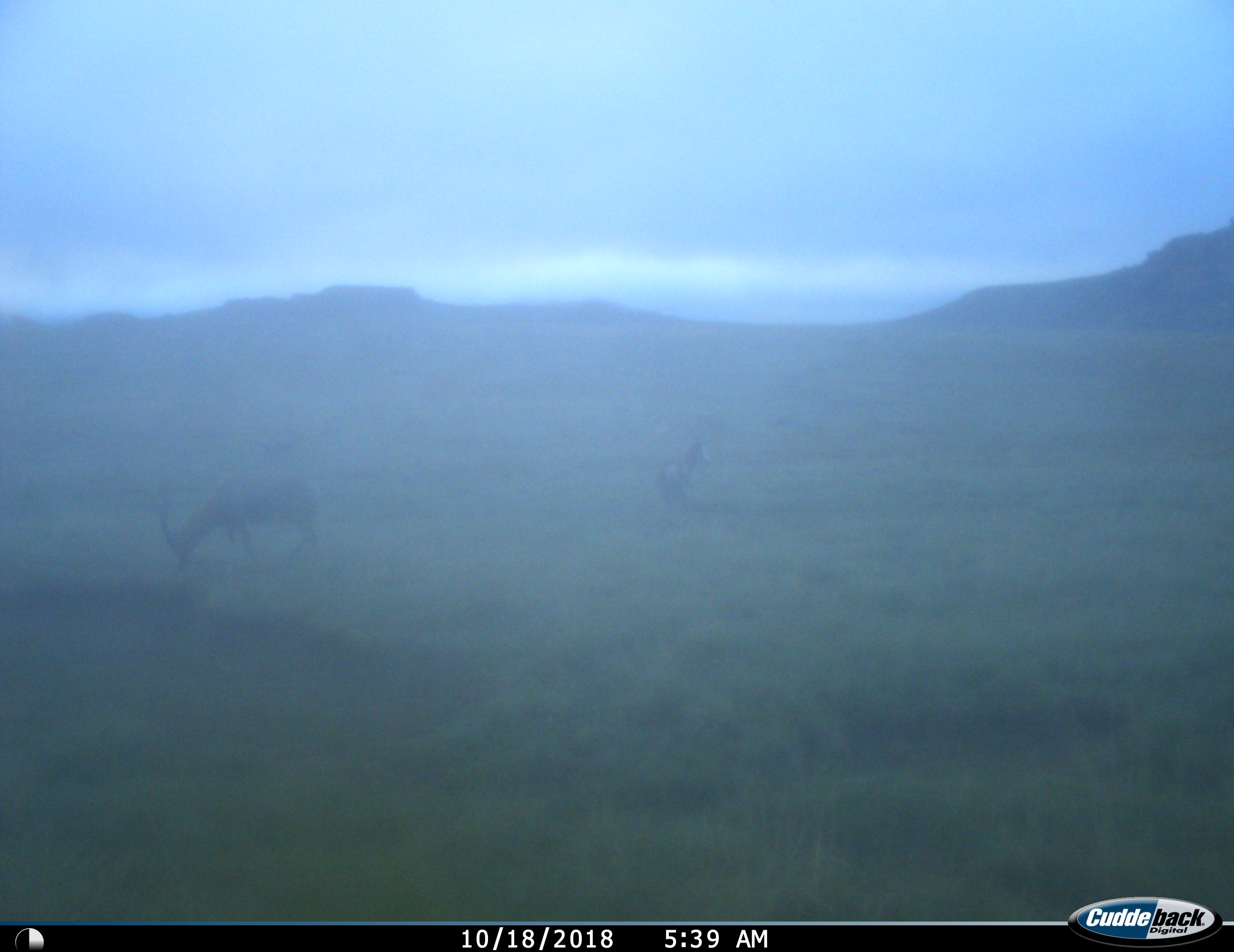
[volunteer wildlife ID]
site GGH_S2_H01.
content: unidentified animal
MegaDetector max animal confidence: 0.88